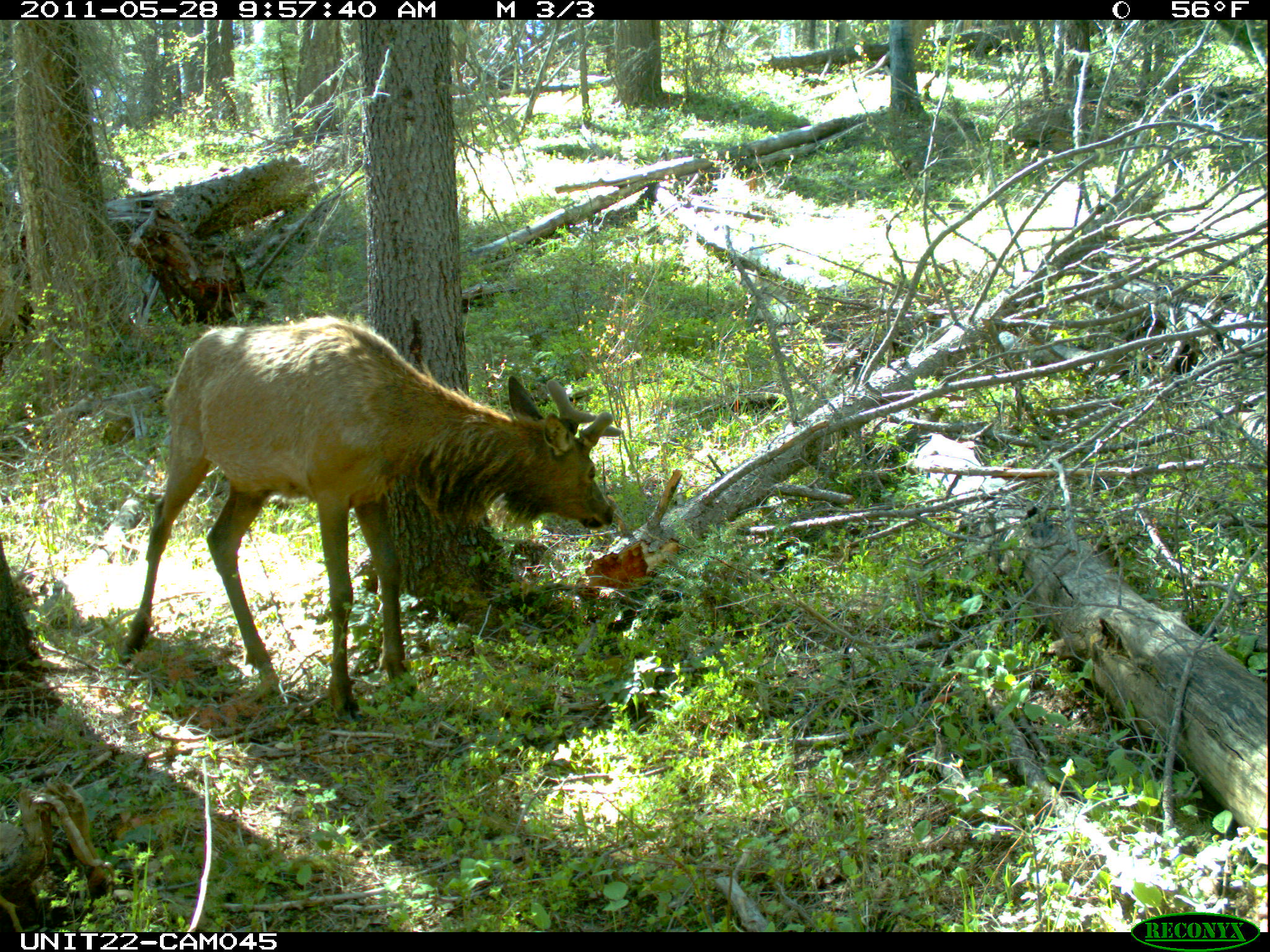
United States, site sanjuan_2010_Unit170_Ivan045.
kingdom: Animalia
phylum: Chordata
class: Mammalia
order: Artiodactyla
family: Cervidae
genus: Cervus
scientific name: Cervus elaphus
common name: red deer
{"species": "Cervus elaphus (red deer)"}